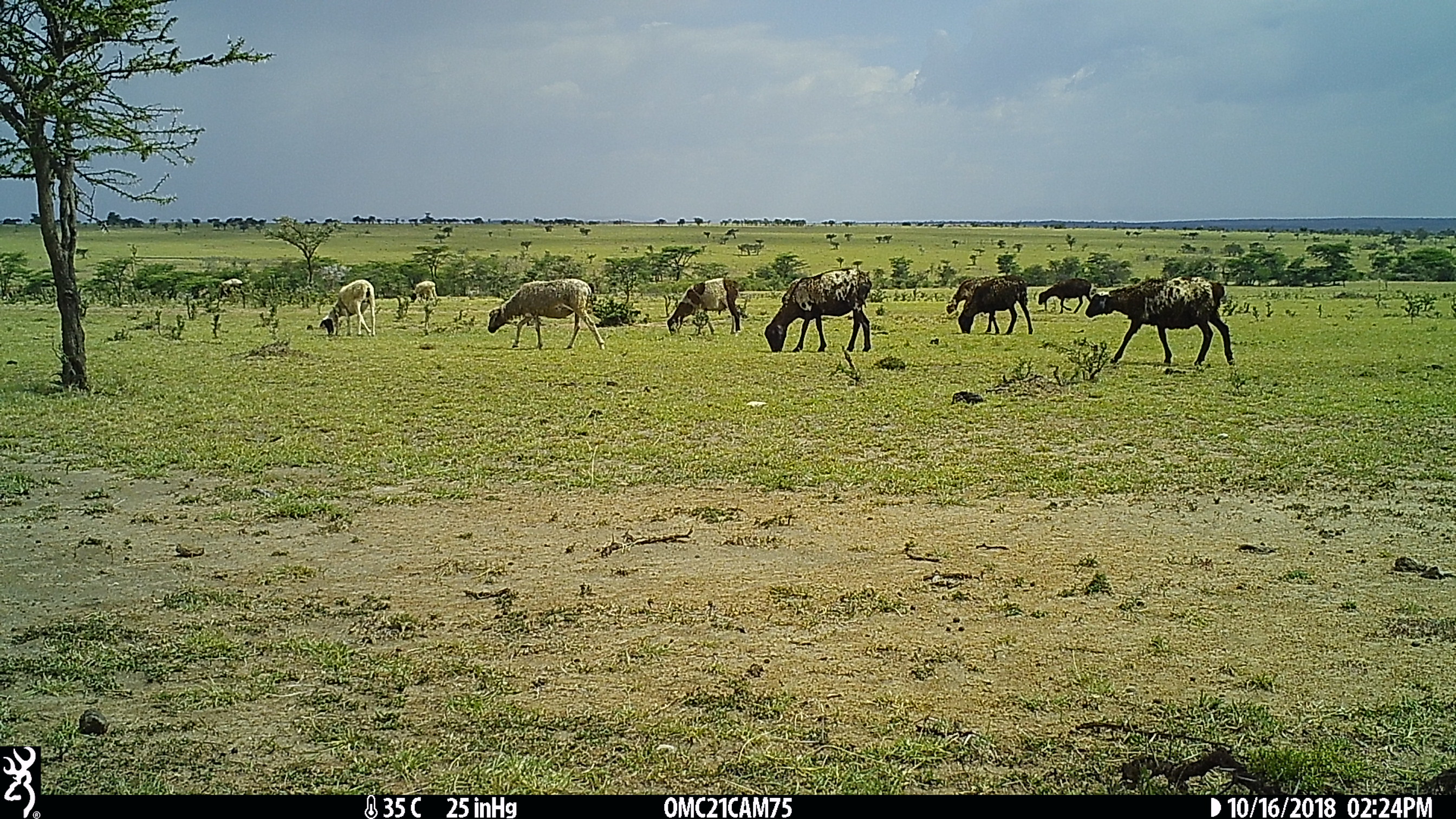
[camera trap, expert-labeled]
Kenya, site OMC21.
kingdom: Animalia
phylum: Chordata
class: Mammalia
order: Artiodactyla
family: Bovidae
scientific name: Bovidae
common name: sheep or goat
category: shoat